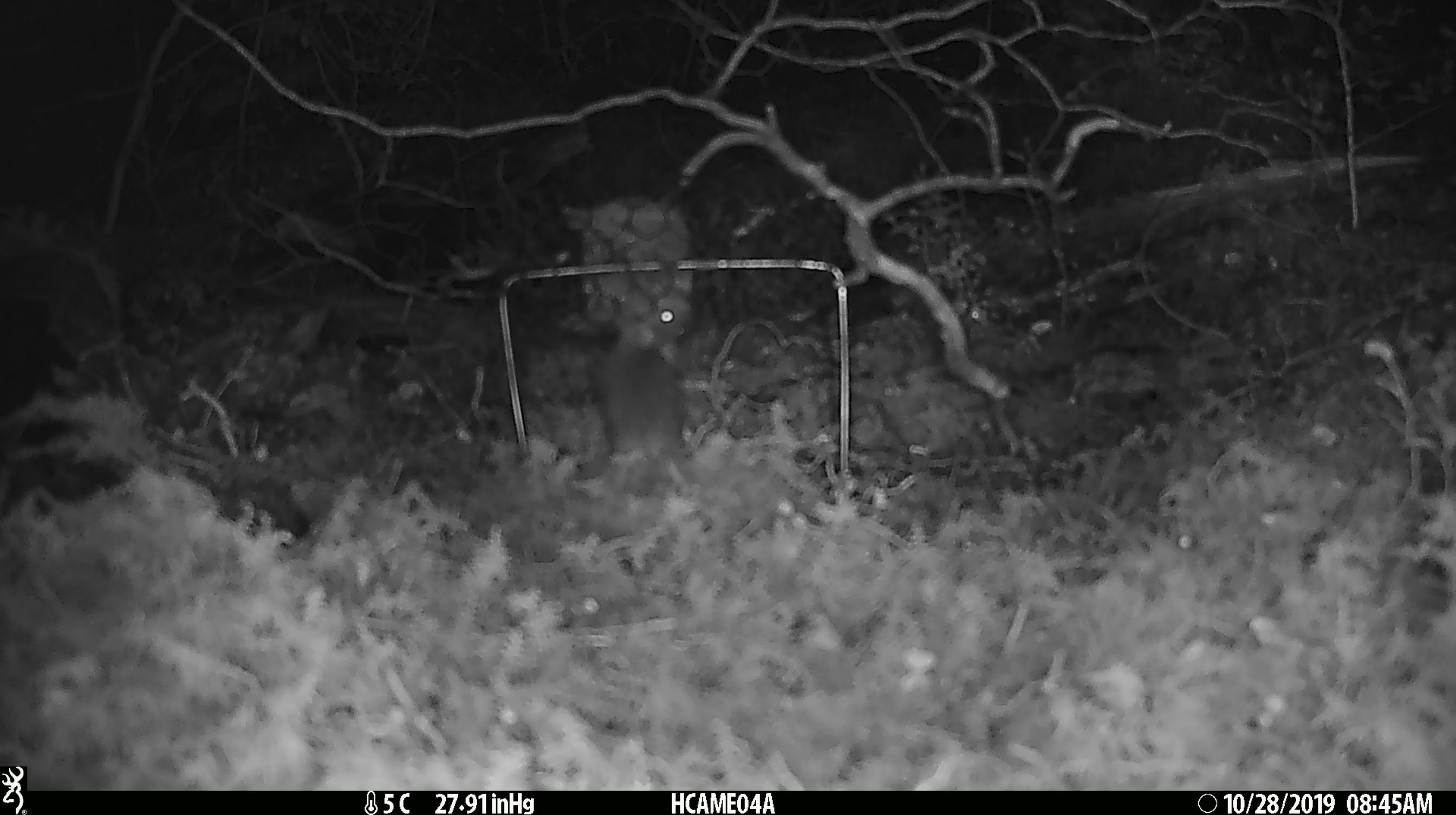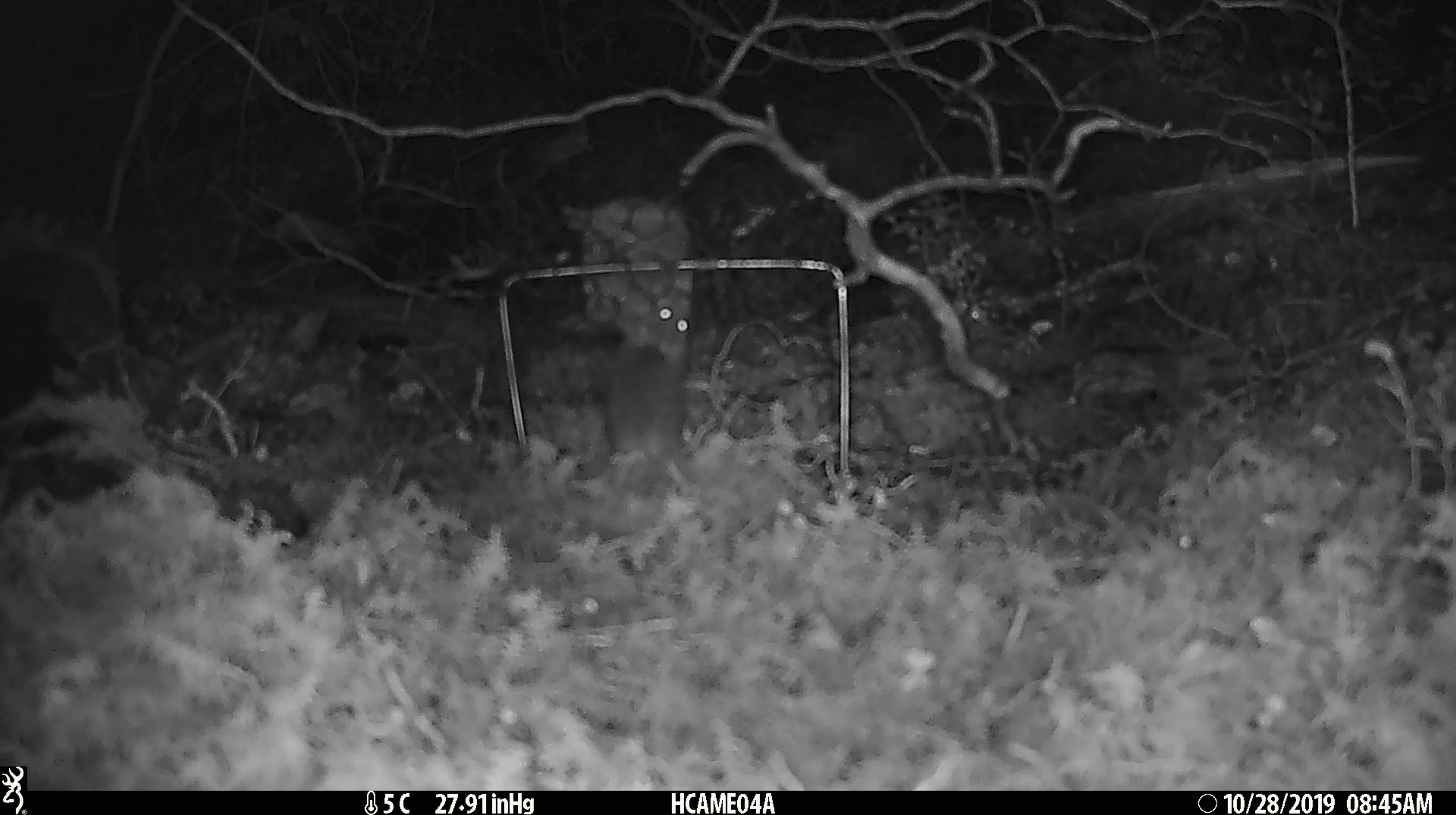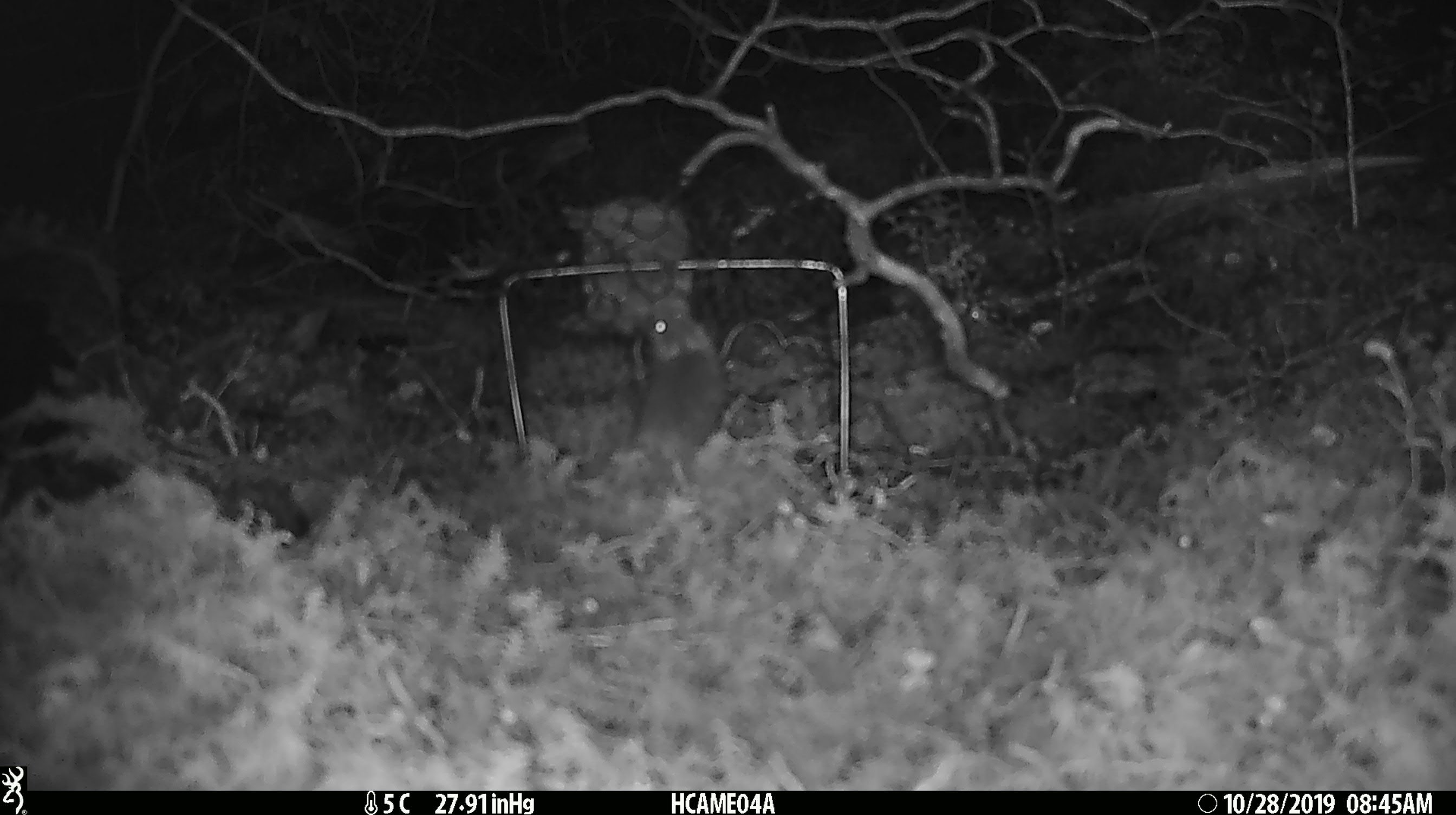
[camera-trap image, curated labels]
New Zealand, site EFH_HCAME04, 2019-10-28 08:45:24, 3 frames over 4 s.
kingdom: Animalia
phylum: Chordata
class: Mammalia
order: Rodentia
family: Muridae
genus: Mus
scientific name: Mus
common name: mouse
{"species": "mouse (Mus)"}